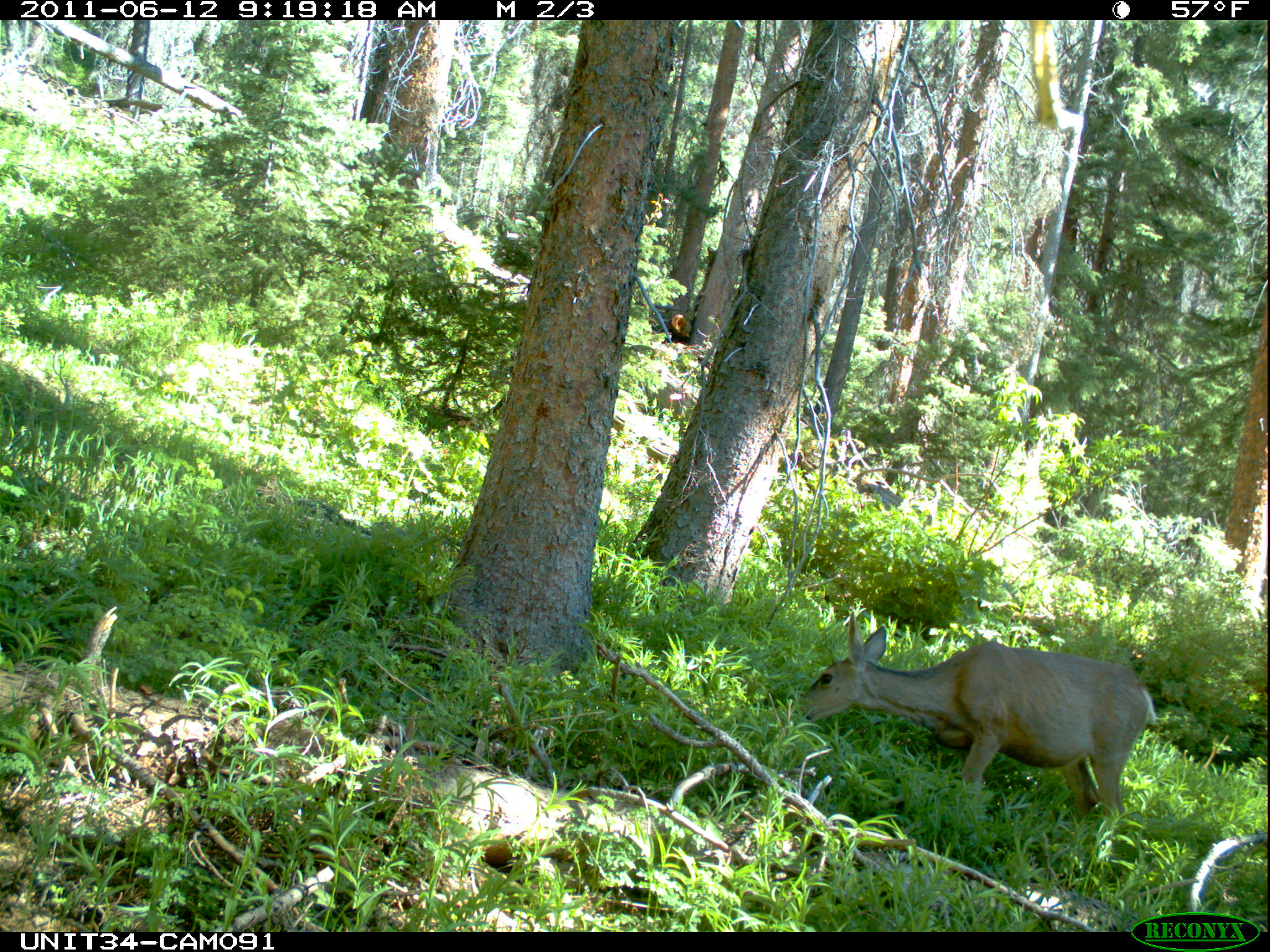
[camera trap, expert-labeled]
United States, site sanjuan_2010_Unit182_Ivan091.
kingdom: Animalia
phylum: Chordata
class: Mammalia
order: Artiodactyla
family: Cervidae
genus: Odocoileus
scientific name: Odocoileus hemionus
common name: mule deer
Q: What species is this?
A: Odocoileus hemionus (mule deer).